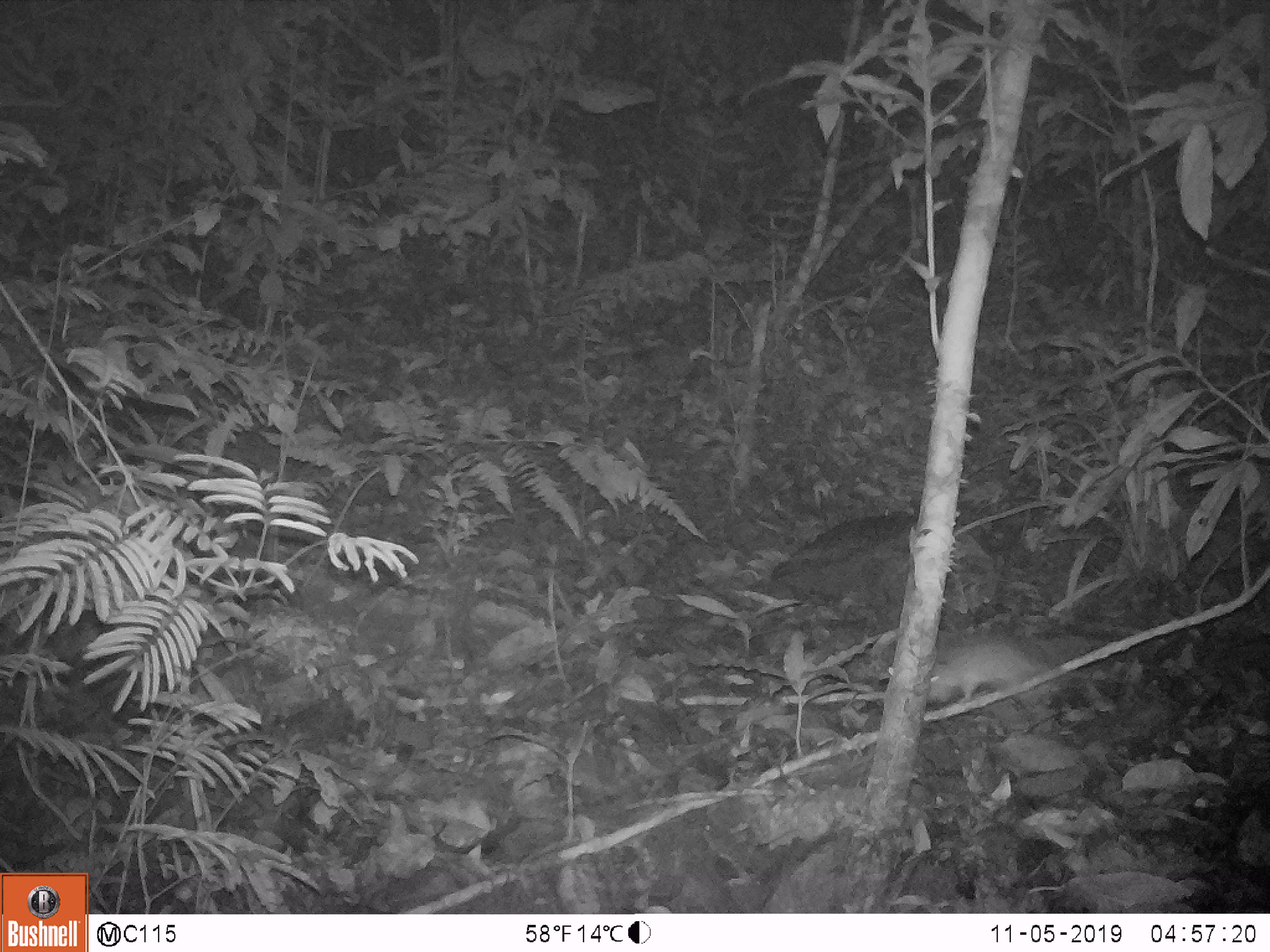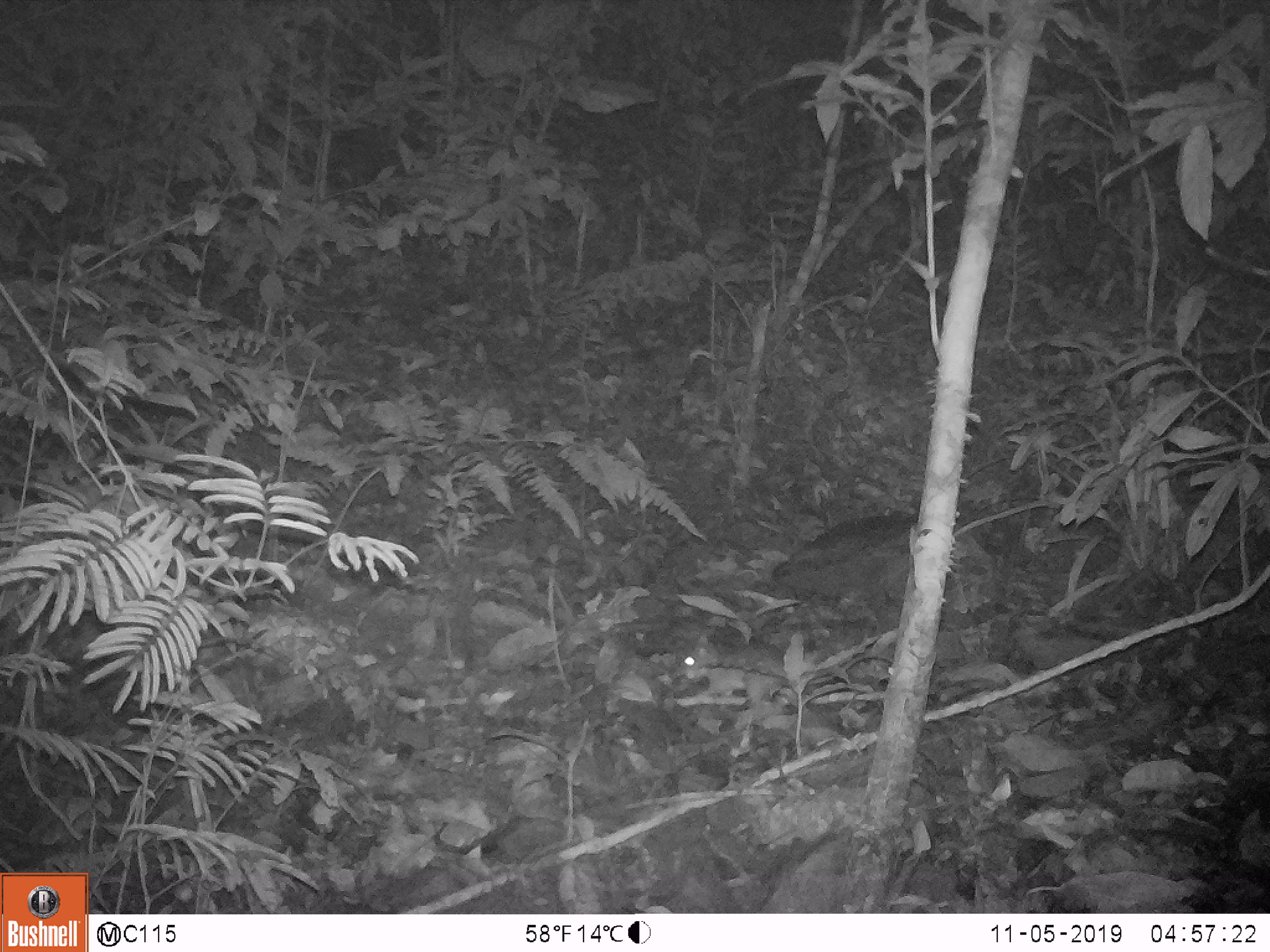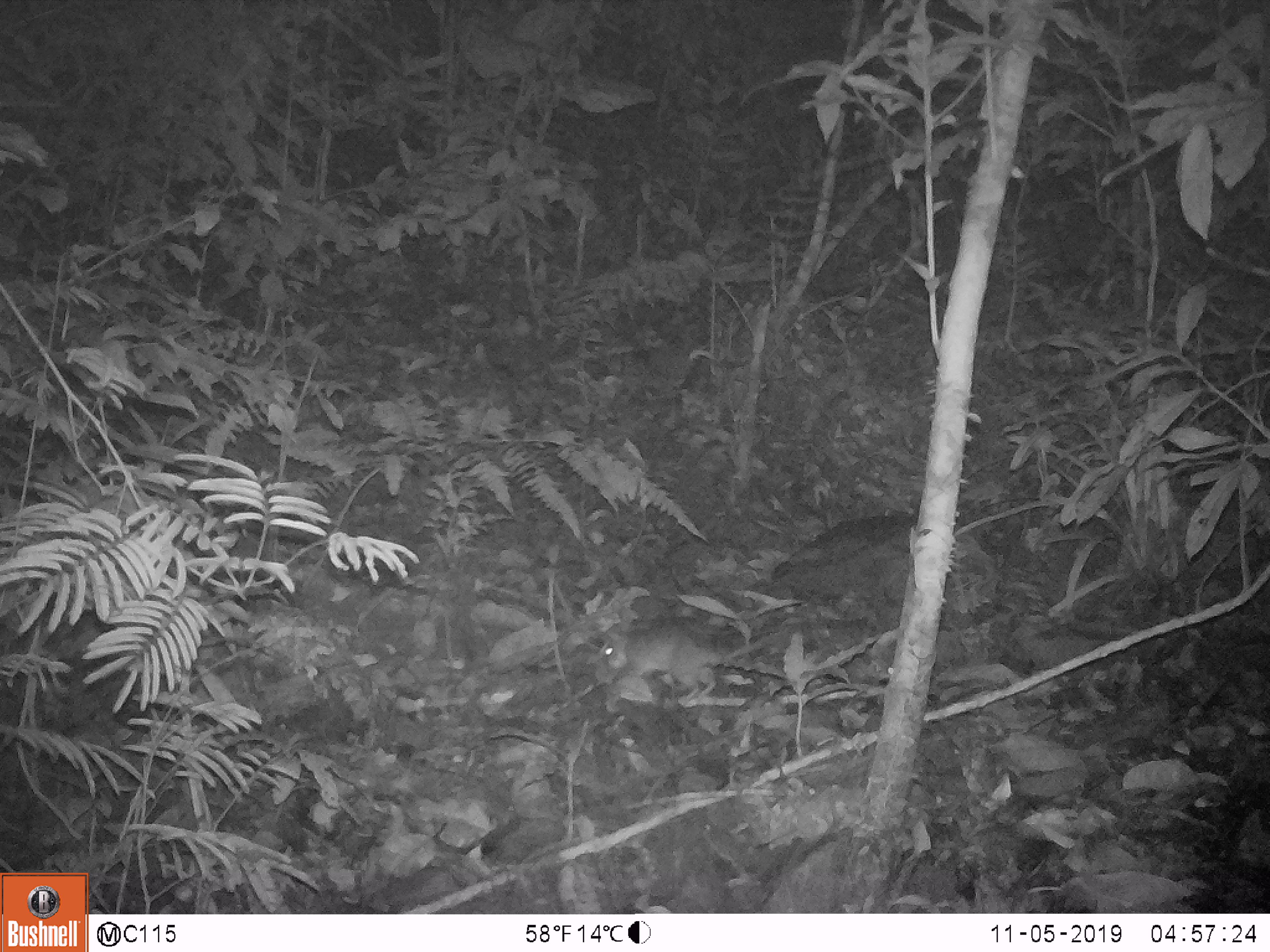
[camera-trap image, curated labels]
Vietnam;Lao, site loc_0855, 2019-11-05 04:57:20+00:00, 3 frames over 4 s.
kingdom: Animalia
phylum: Chordata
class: Mammalia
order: Rodentia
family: Muridae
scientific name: Muridae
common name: old-world mice and rats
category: unidentified murid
Unidentified murid (old-world mice and rats) (Muridae). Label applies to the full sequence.